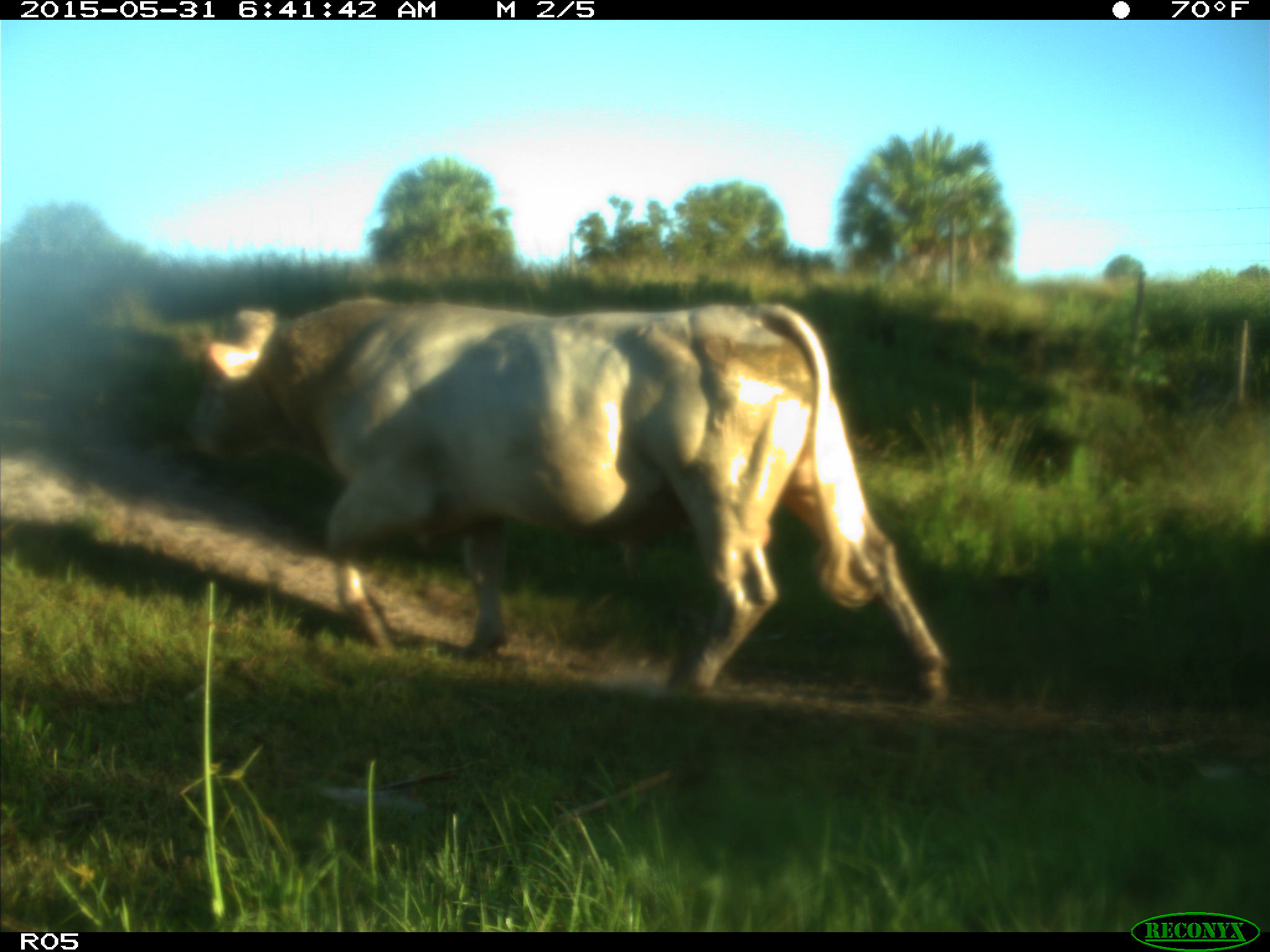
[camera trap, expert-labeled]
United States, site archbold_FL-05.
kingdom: Animalia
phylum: Chordata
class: Mammalia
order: Artiodactyla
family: Bovidae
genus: Bos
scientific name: Bos taurus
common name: domestic cow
Bos taurus (domestic cow).